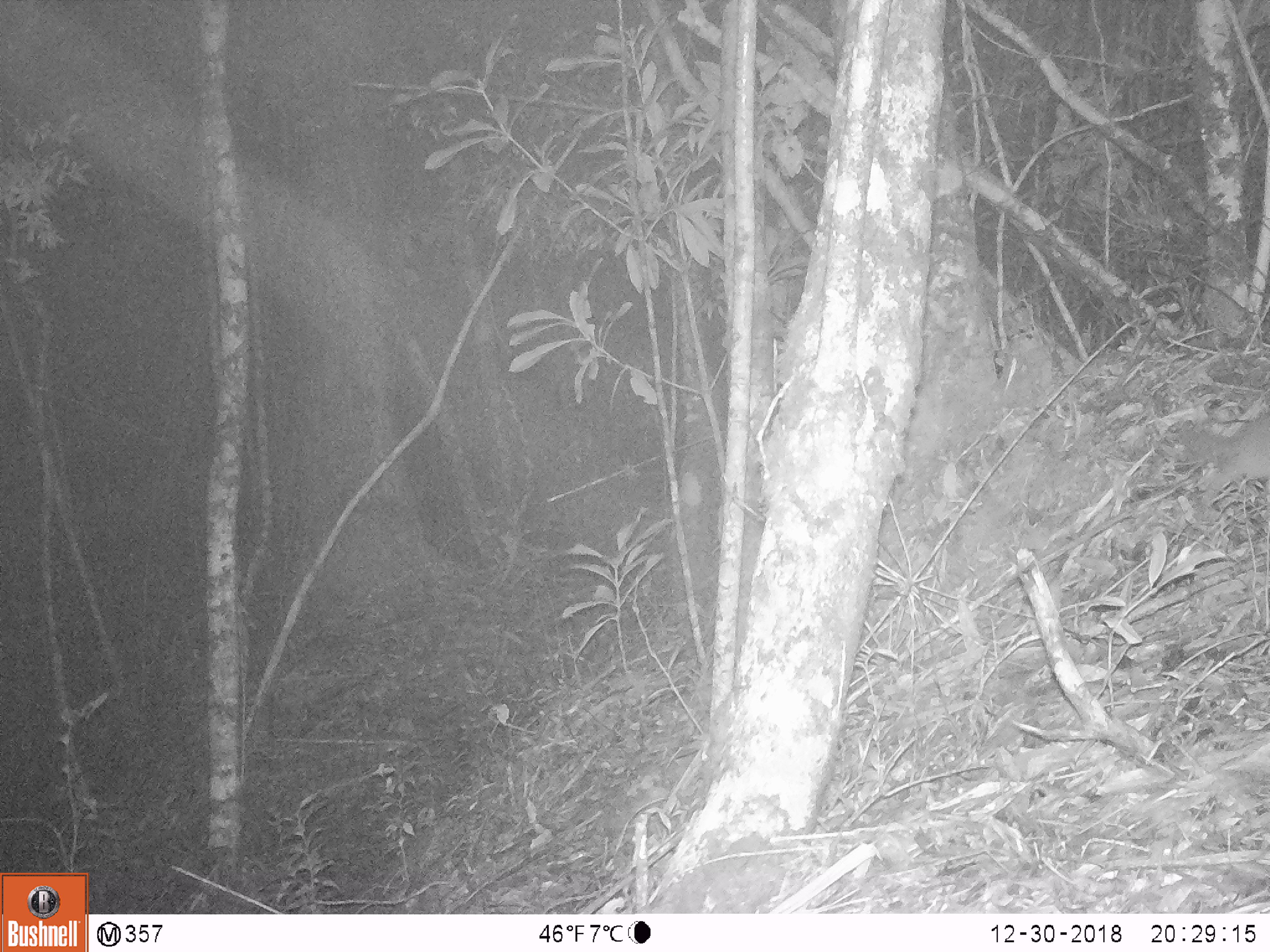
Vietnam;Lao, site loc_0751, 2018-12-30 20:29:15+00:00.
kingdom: Animalia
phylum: Chordata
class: Mammalia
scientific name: Mammalia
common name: mammal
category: unidentified small mammal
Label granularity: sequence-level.